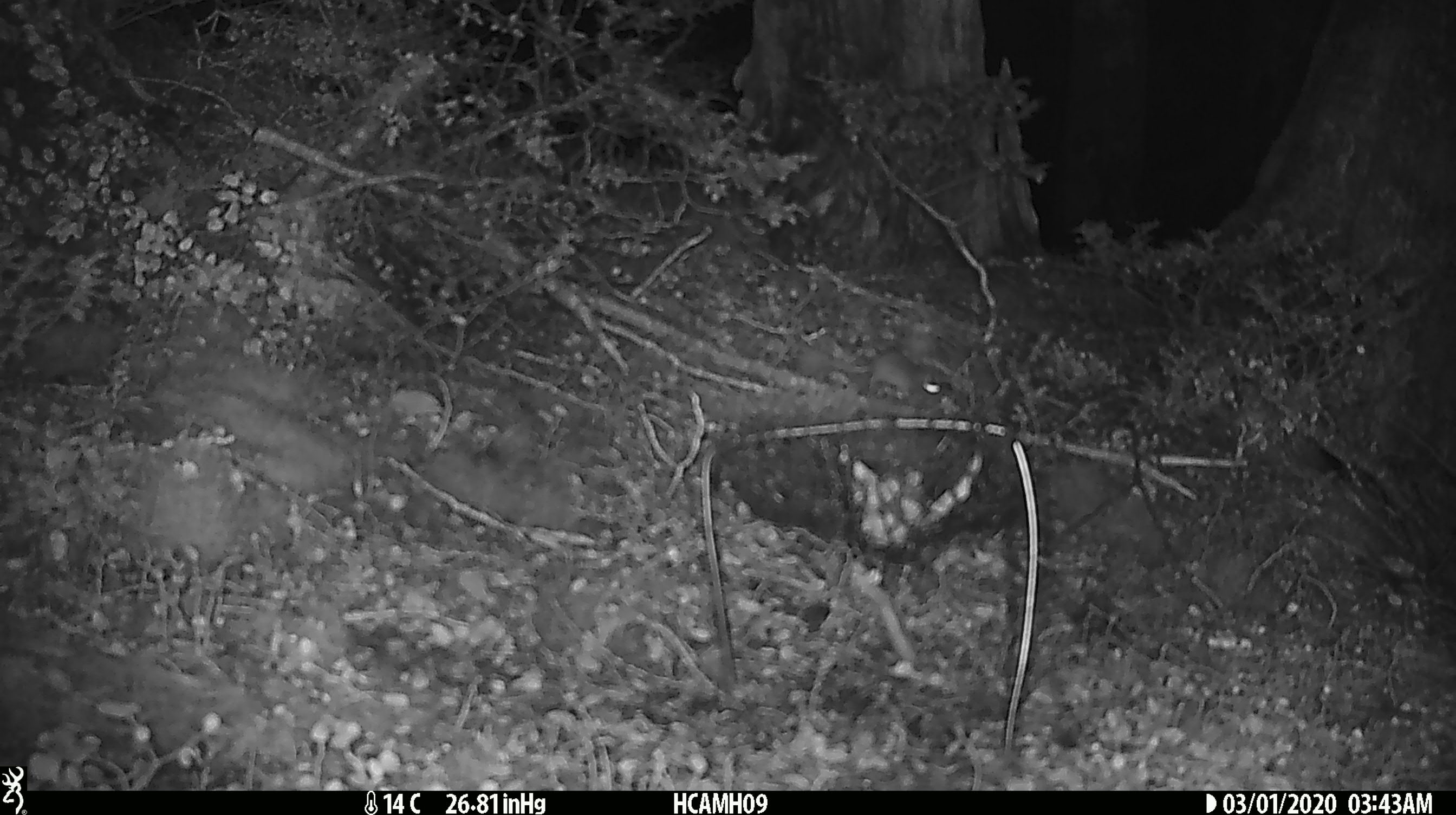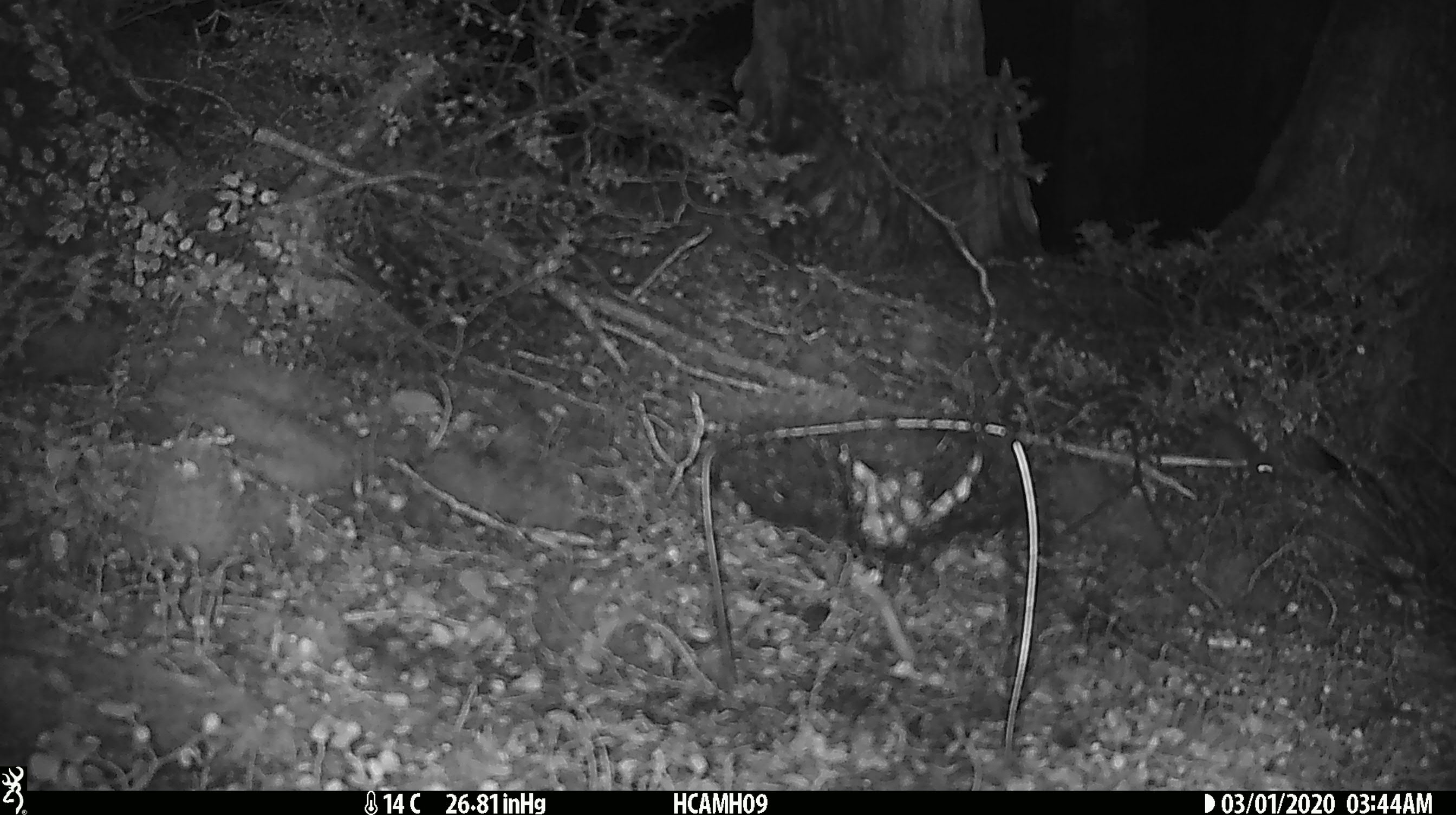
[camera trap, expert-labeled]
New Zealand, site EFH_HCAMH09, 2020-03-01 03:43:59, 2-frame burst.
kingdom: Animalia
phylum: Chordata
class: Mammalia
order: Rodentia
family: Muridae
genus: Mus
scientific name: Mus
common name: mouse